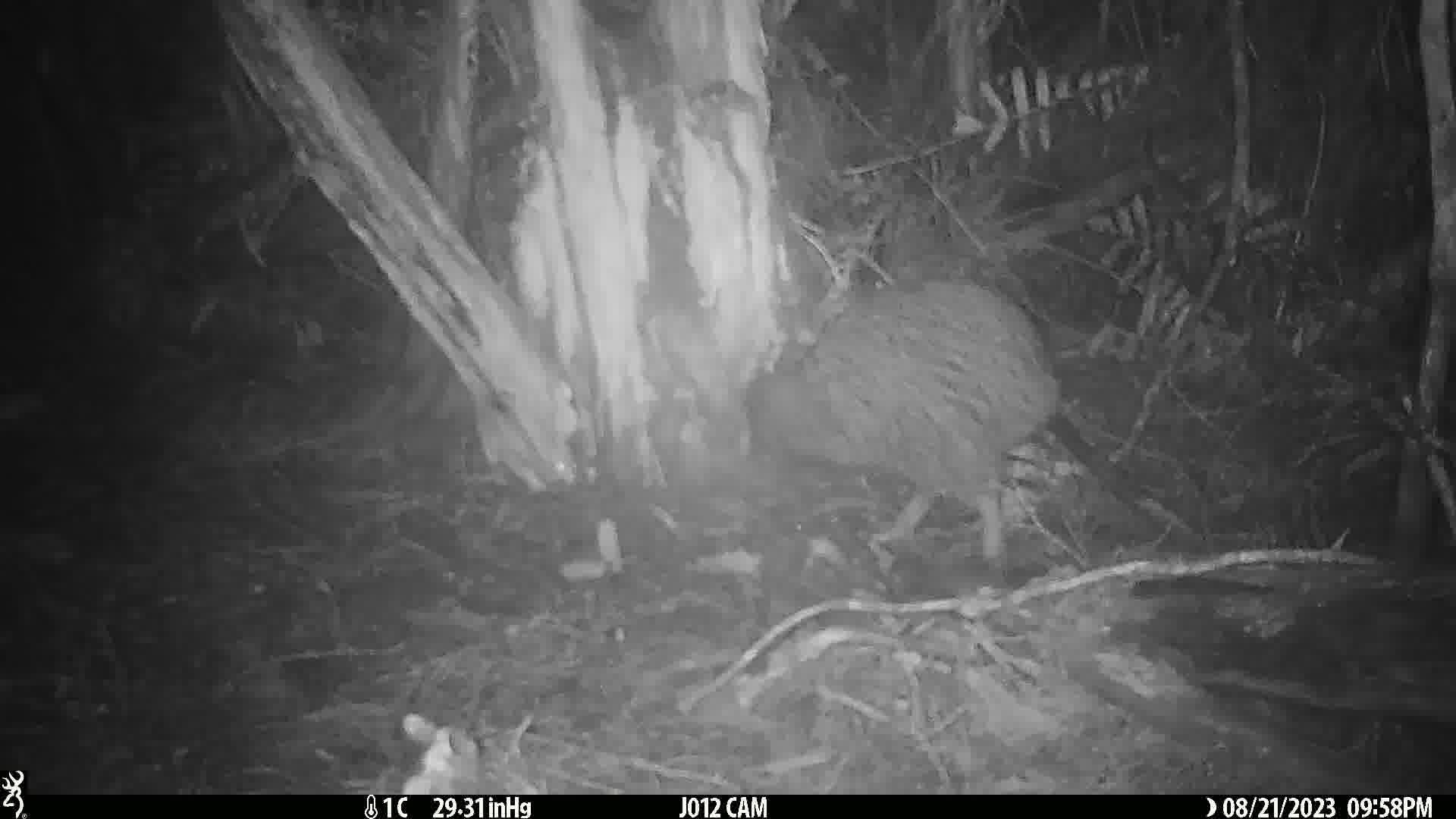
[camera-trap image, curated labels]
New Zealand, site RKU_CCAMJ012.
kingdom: Animalia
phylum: Chordata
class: Aves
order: Apterygiformes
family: Apterygidae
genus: Apteryx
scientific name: Apteryx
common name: kiwi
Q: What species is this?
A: Kiwi (Apteryx).